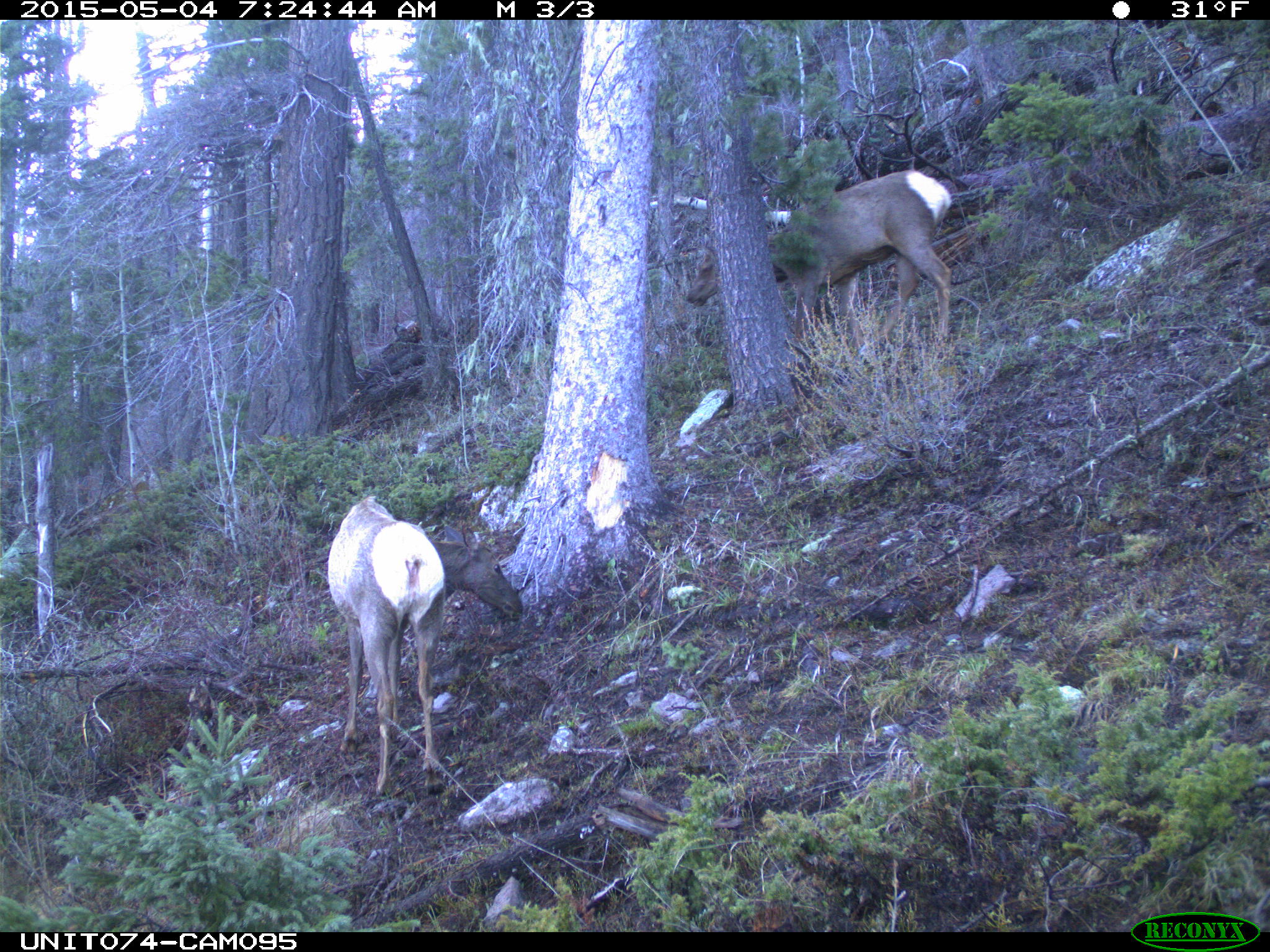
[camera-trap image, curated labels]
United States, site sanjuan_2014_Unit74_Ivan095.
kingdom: Animalia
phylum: Chordata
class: Mammalia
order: Artiodactyla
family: Cervidae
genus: Cervus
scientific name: Cervus elaphus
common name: red deer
Cervus elaphus (red deer).